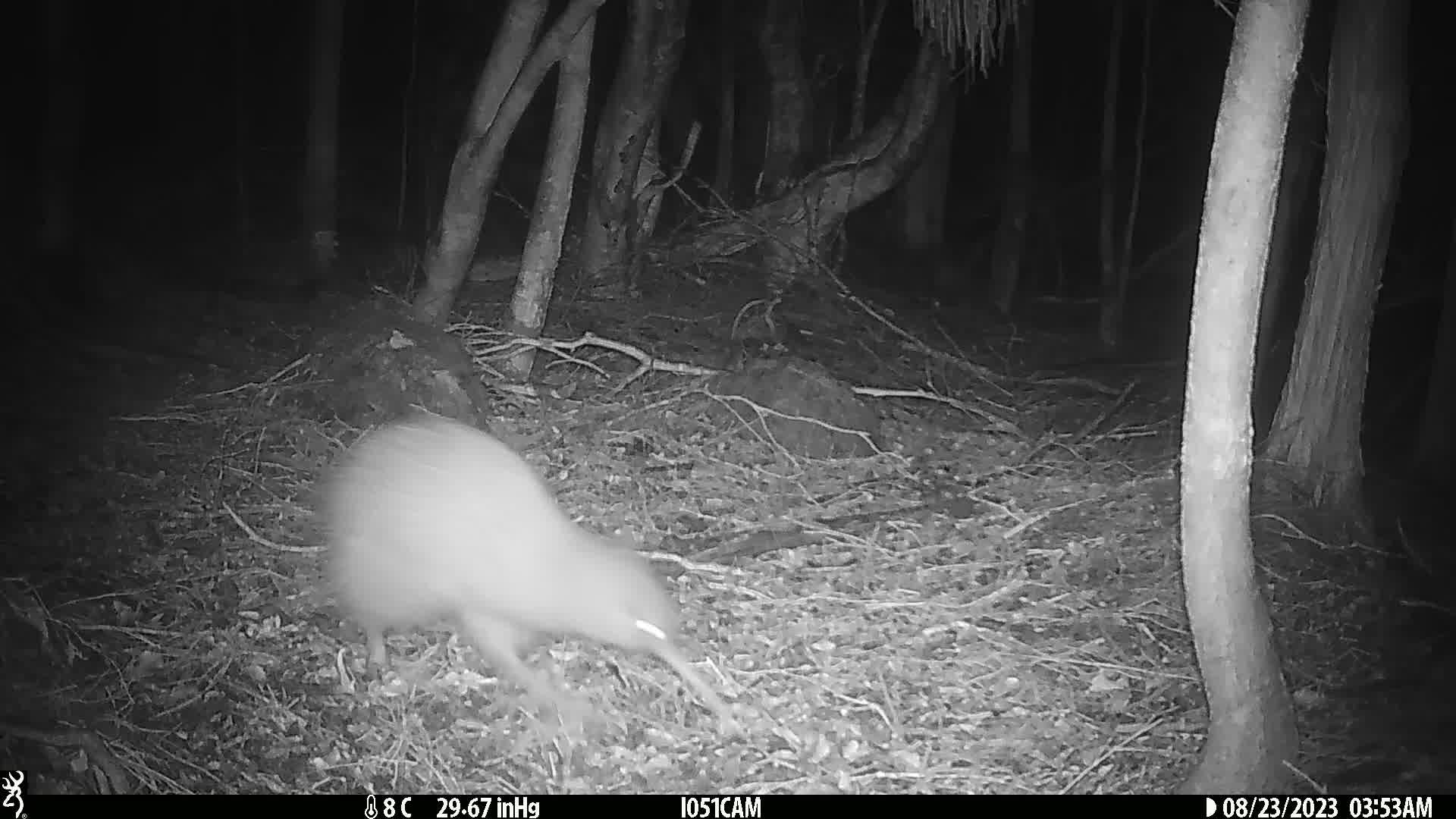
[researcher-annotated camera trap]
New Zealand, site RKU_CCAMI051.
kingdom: Animalia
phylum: Chordata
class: Aves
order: Apterygiformes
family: Apterygidae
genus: Apteryx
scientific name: Apteryx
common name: kiwi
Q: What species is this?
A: Kiwi (Apteryx).